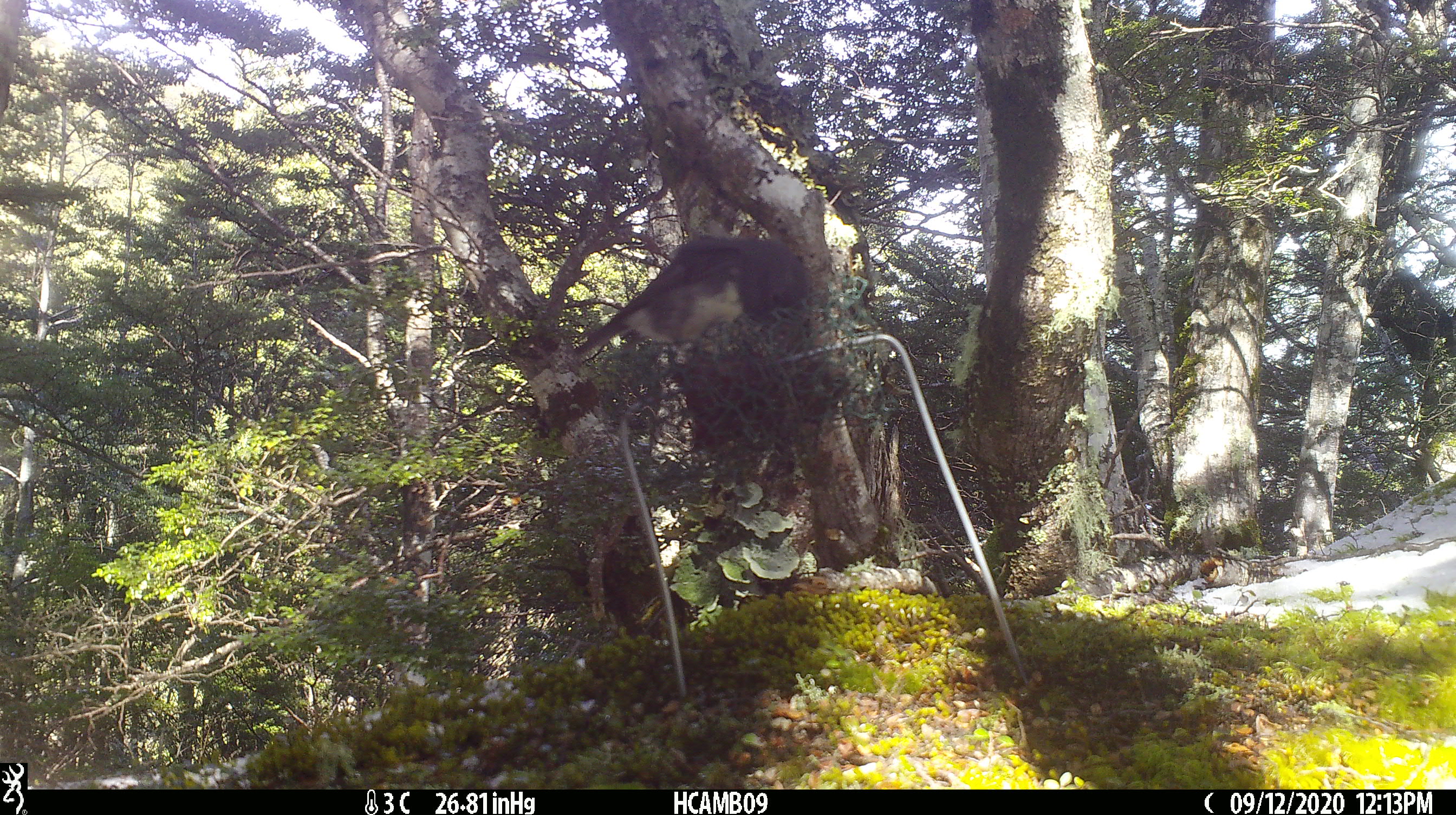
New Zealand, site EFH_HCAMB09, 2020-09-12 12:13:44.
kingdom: Animalia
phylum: Chordata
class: Aves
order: Passeriformes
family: Petroicidae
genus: Petroica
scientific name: Petroica australis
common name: new zealand robin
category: robin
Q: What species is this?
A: Robin (new zealand robin) (Petroica australis).